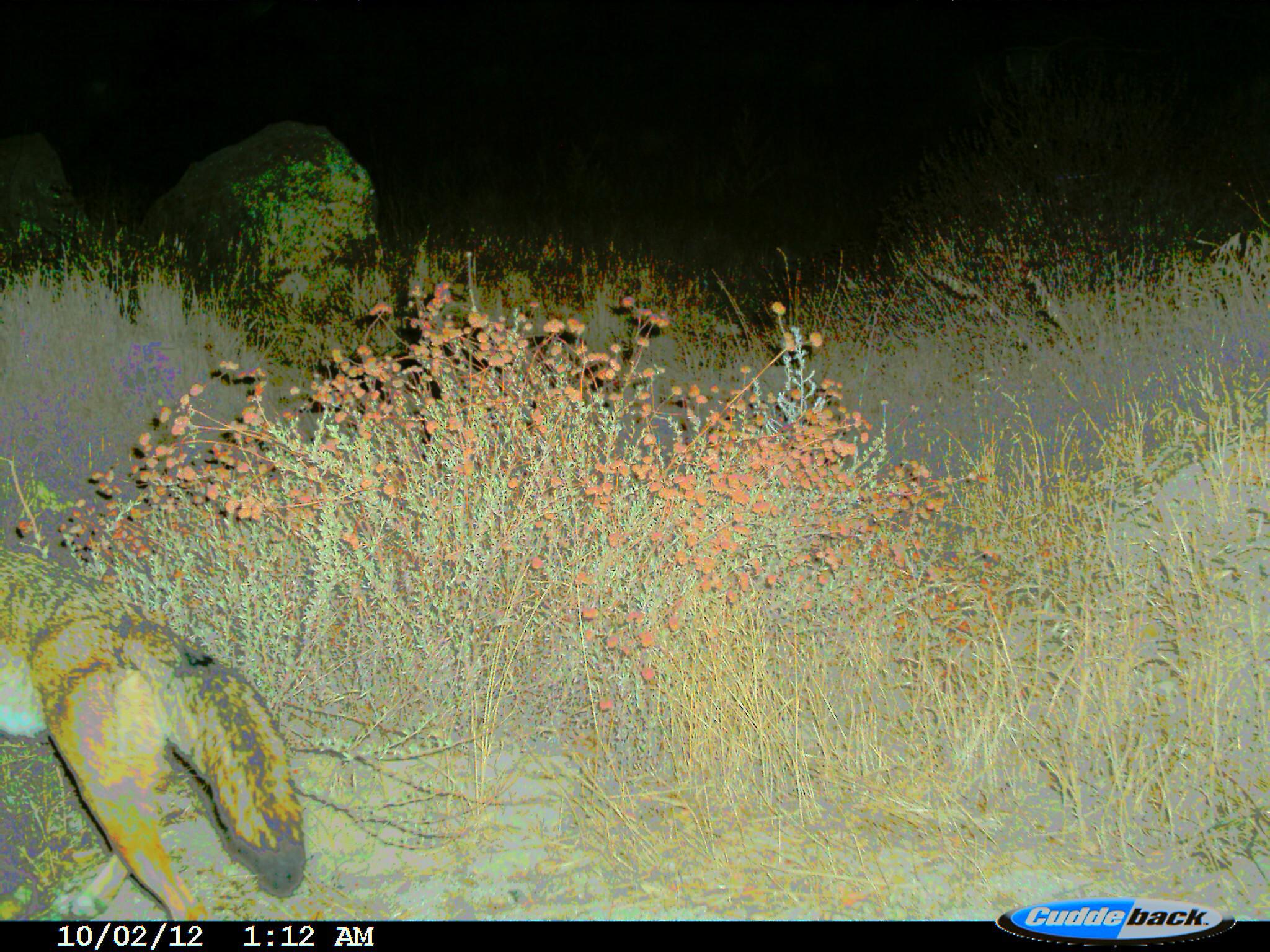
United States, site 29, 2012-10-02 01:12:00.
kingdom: Animalia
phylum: Chordata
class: Mammalia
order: Carnivora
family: Canidae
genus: Canis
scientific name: Canis latrans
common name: coyote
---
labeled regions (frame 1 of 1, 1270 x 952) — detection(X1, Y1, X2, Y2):
coyote: detection(0, 554, 304, 921)